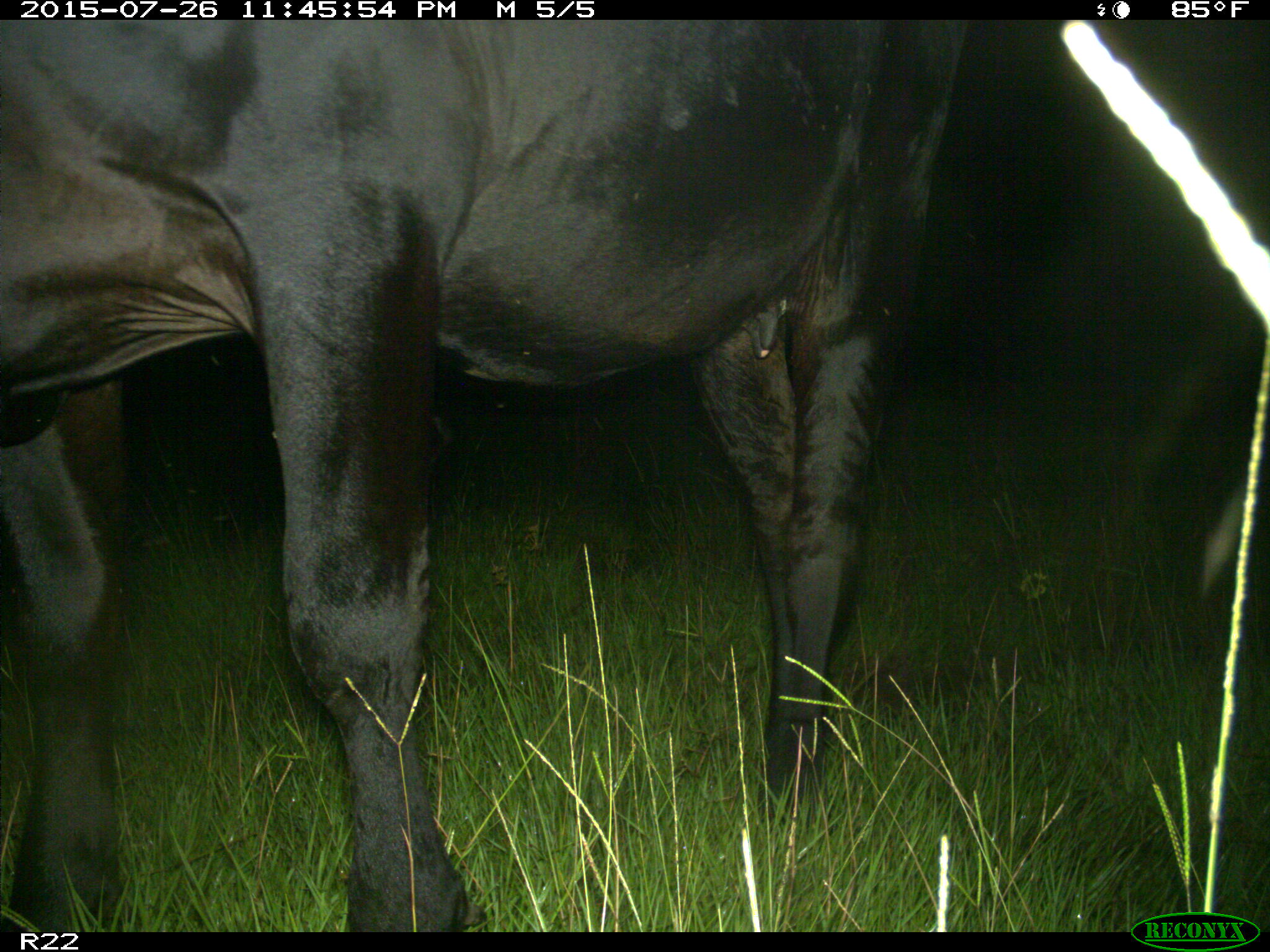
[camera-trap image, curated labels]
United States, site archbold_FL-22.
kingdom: Animalia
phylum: Chordata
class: Mammalia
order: Artiodactyla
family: Bovidae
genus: Bos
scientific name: Bos taurus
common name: domestic cow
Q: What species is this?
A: Bos taurus (domestic cow).